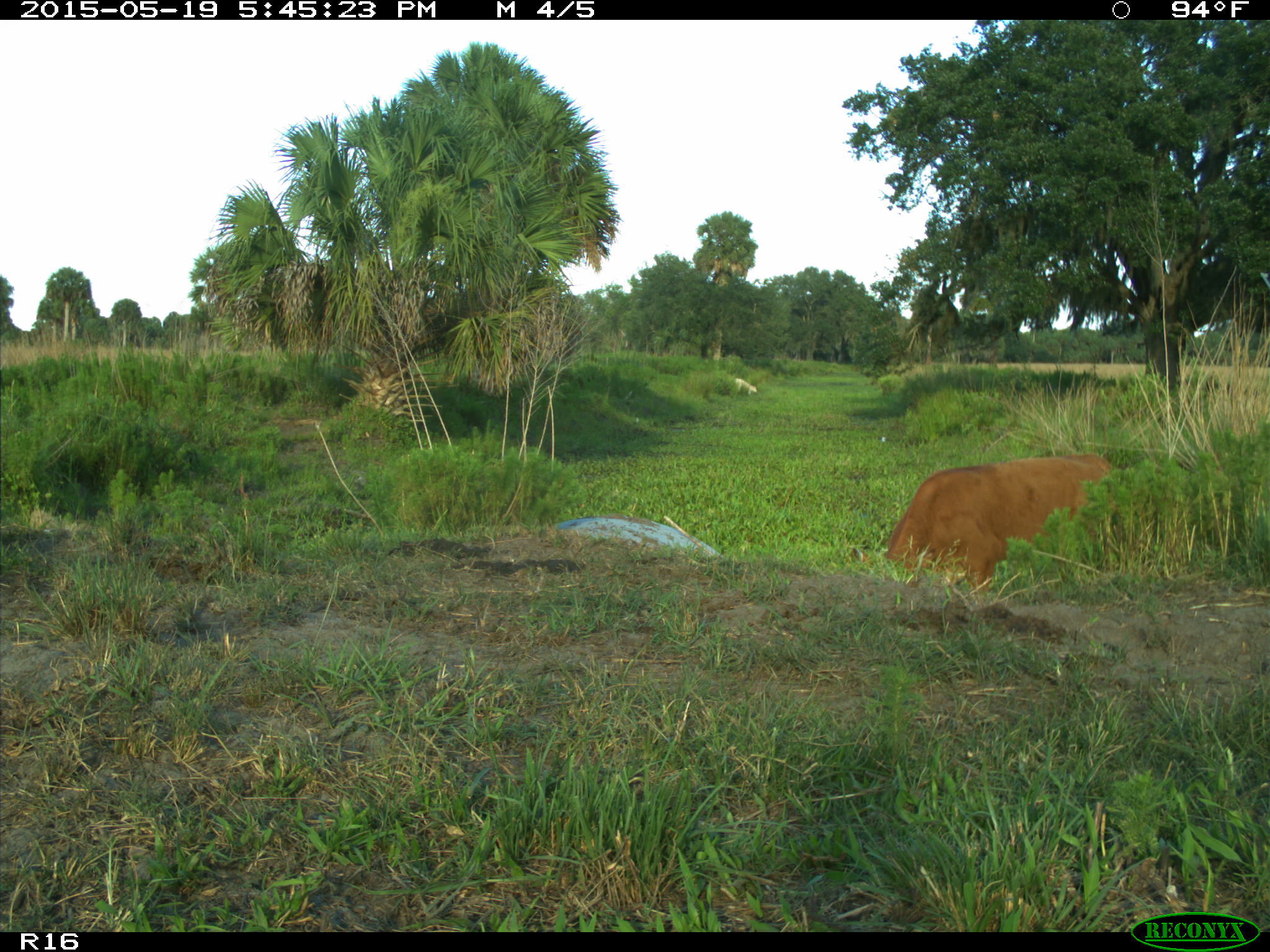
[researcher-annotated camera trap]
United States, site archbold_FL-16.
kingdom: Animalia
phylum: Chordata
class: Mammalia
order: Artiodactyla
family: Bovidae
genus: Bos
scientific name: Bos taurus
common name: domestic cow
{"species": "Bos taurus (domestic cow)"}